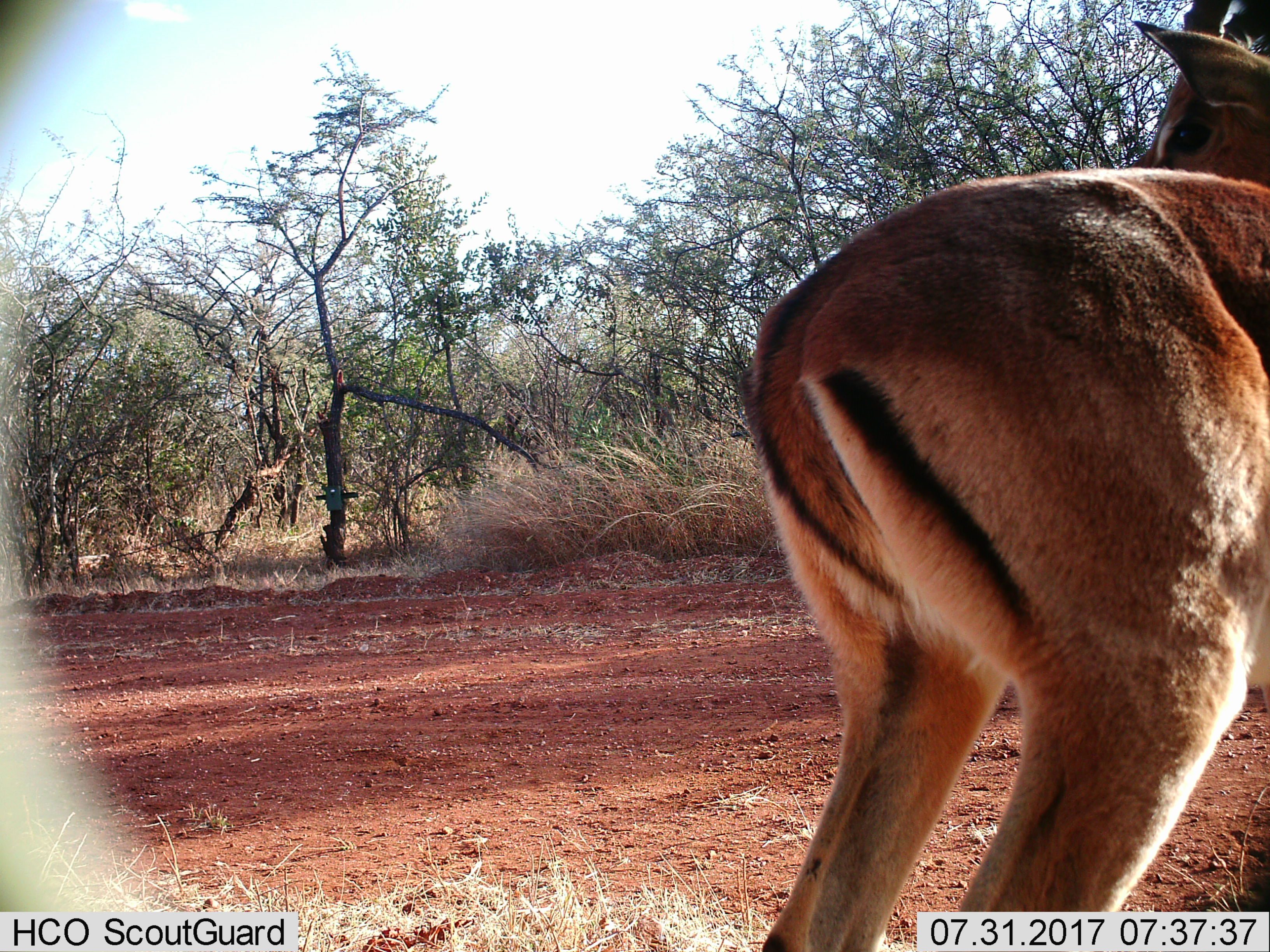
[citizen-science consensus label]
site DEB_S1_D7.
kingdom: Animalia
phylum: Chordata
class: Mammalia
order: Artiodactyla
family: Bovidae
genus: Aepyceros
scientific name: Aepyceros melampus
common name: impala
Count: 1.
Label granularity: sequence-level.